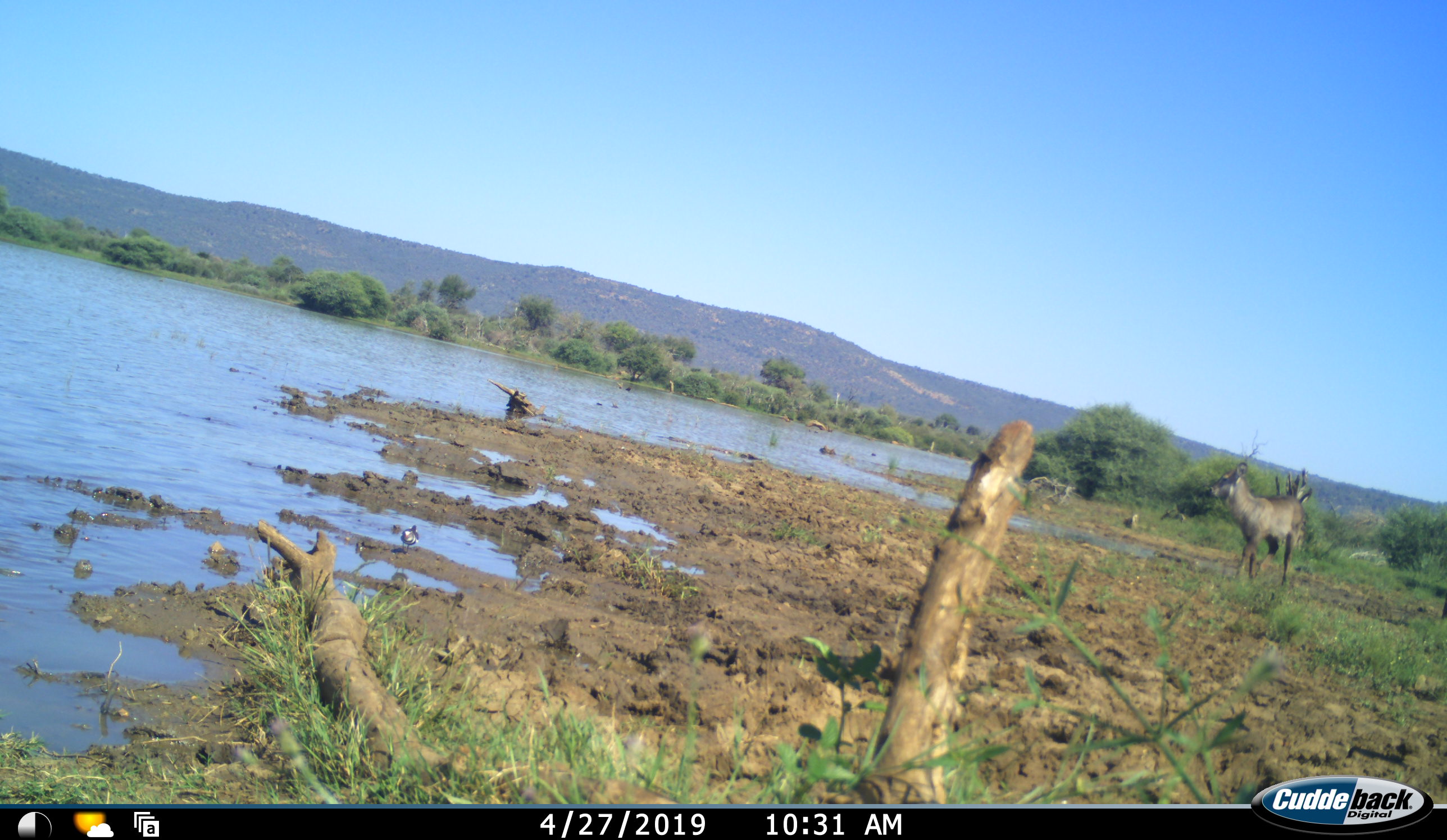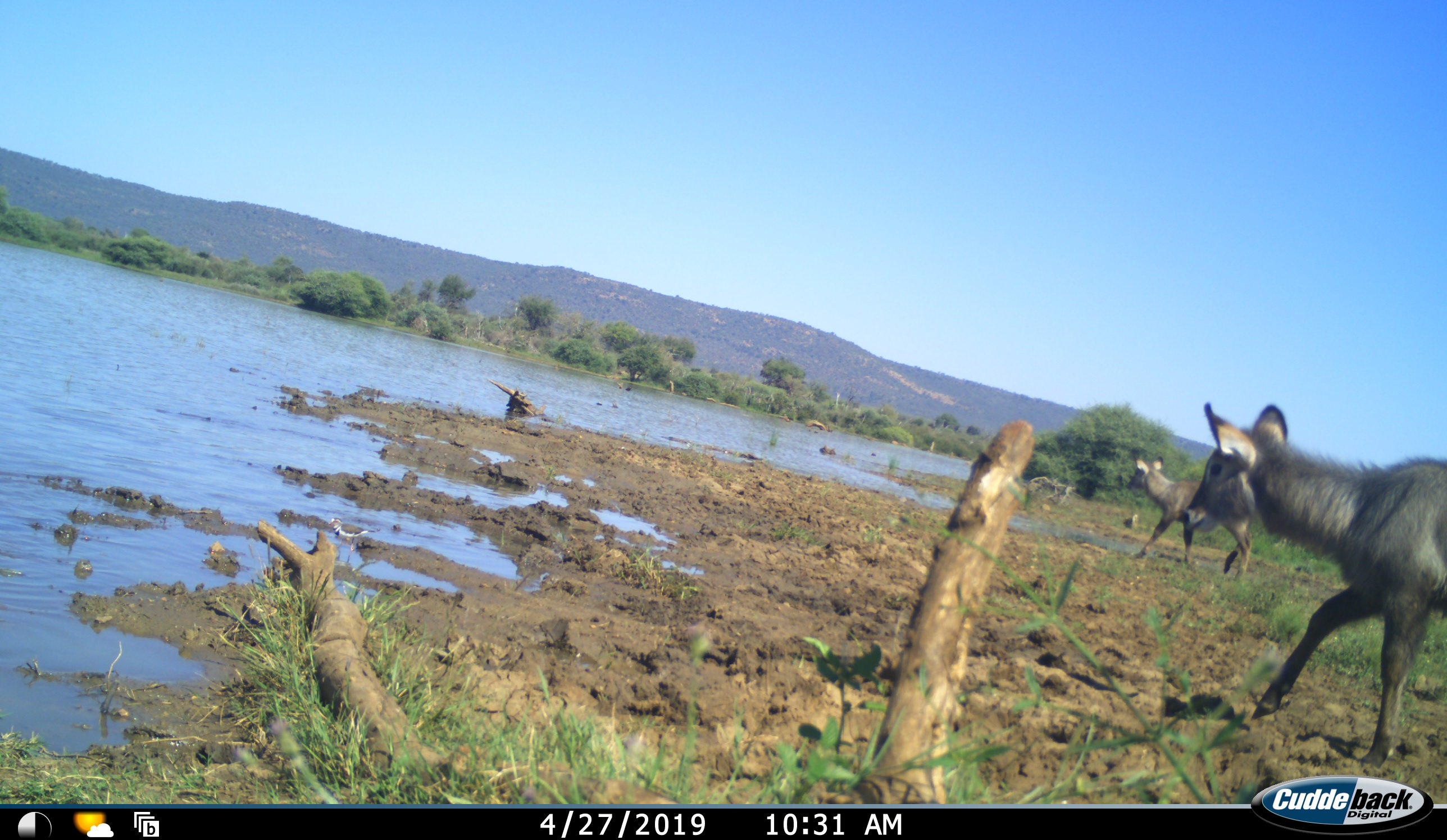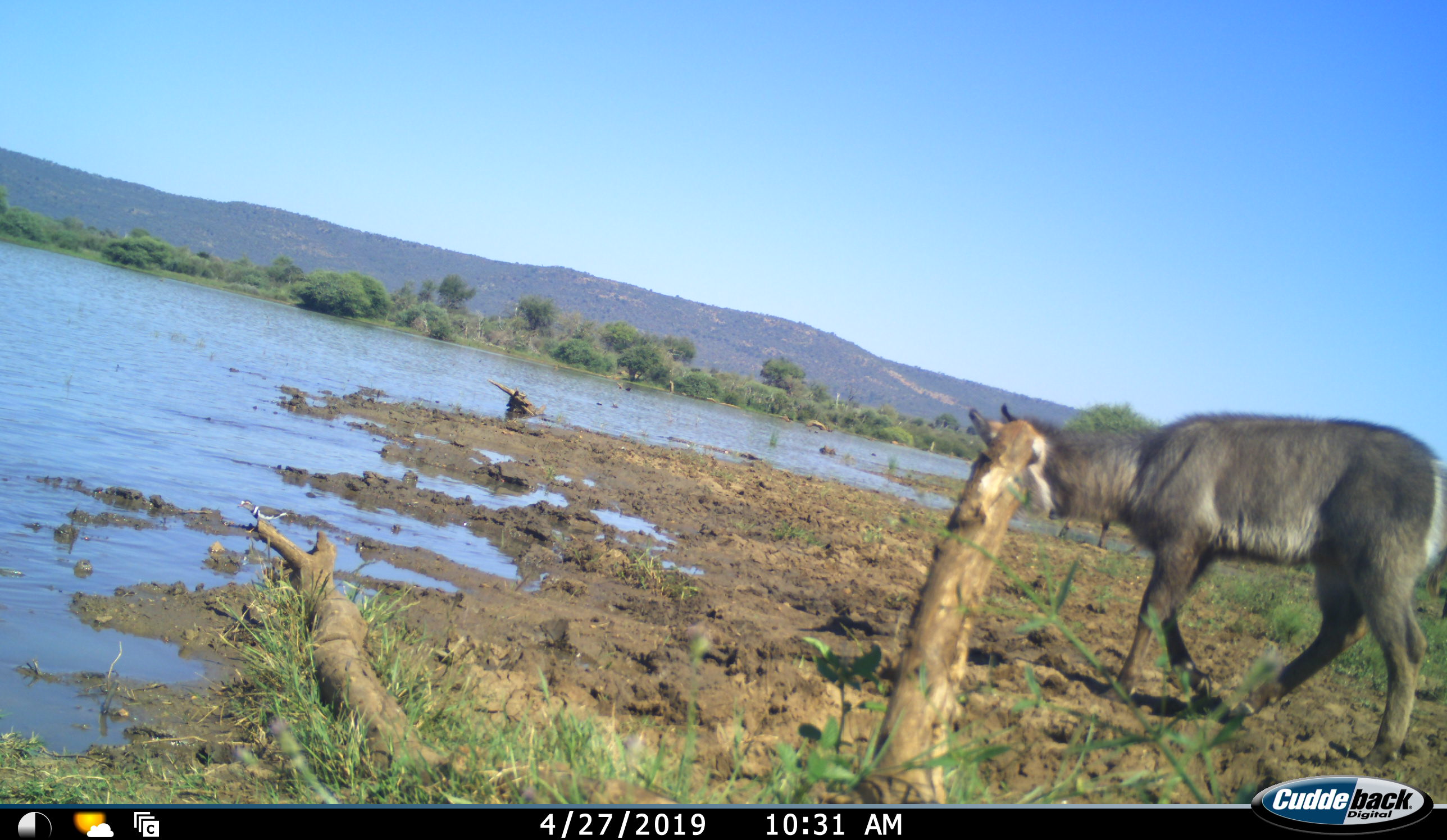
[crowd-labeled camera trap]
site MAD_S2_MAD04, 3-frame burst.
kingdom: Animalia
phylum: Chordata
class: Mammalia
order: Artiodactyla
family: Bovidae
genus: Kobus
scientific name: Kobus ellipsiprymnus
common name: waterbuck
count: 2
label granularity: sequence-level